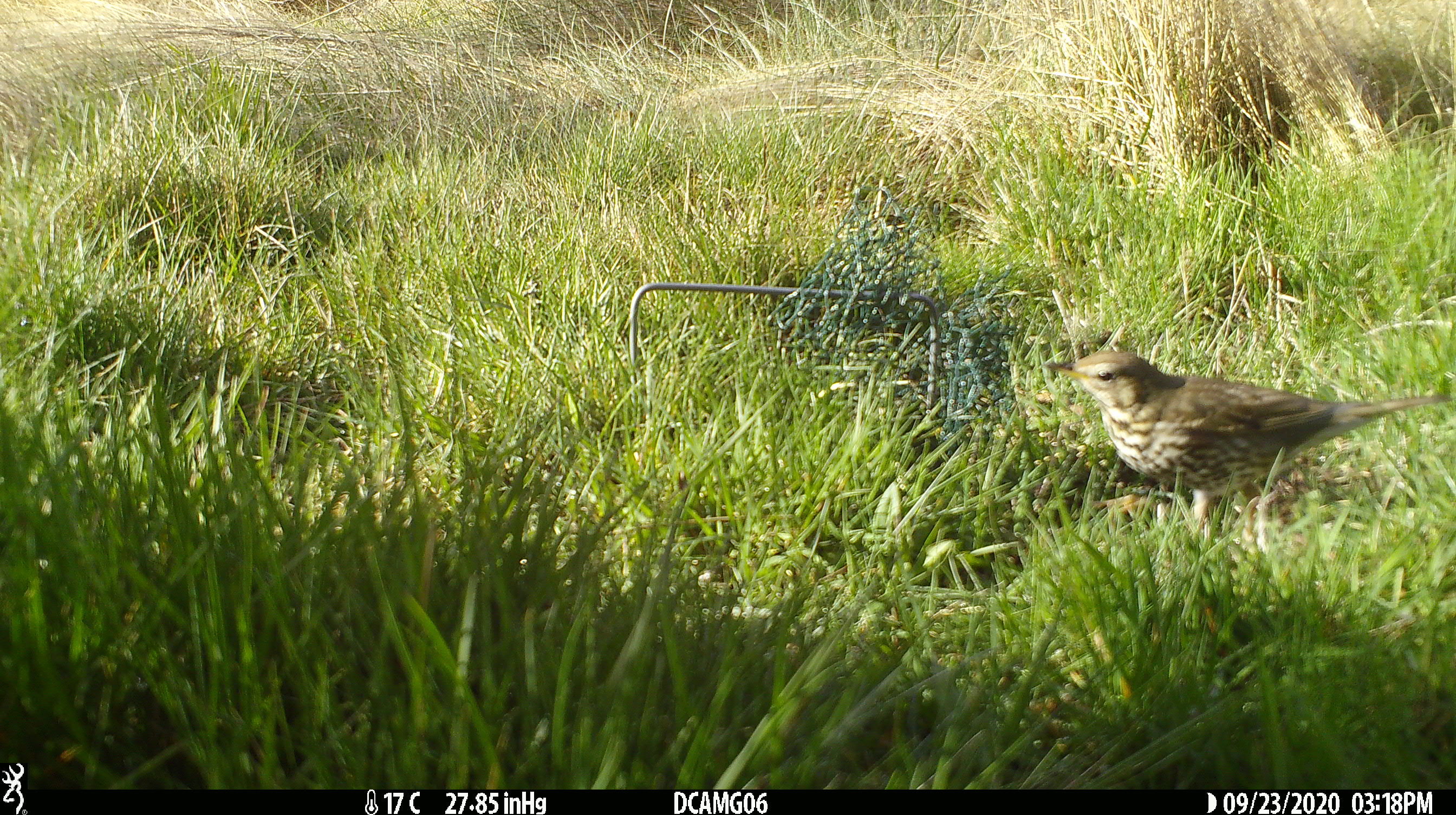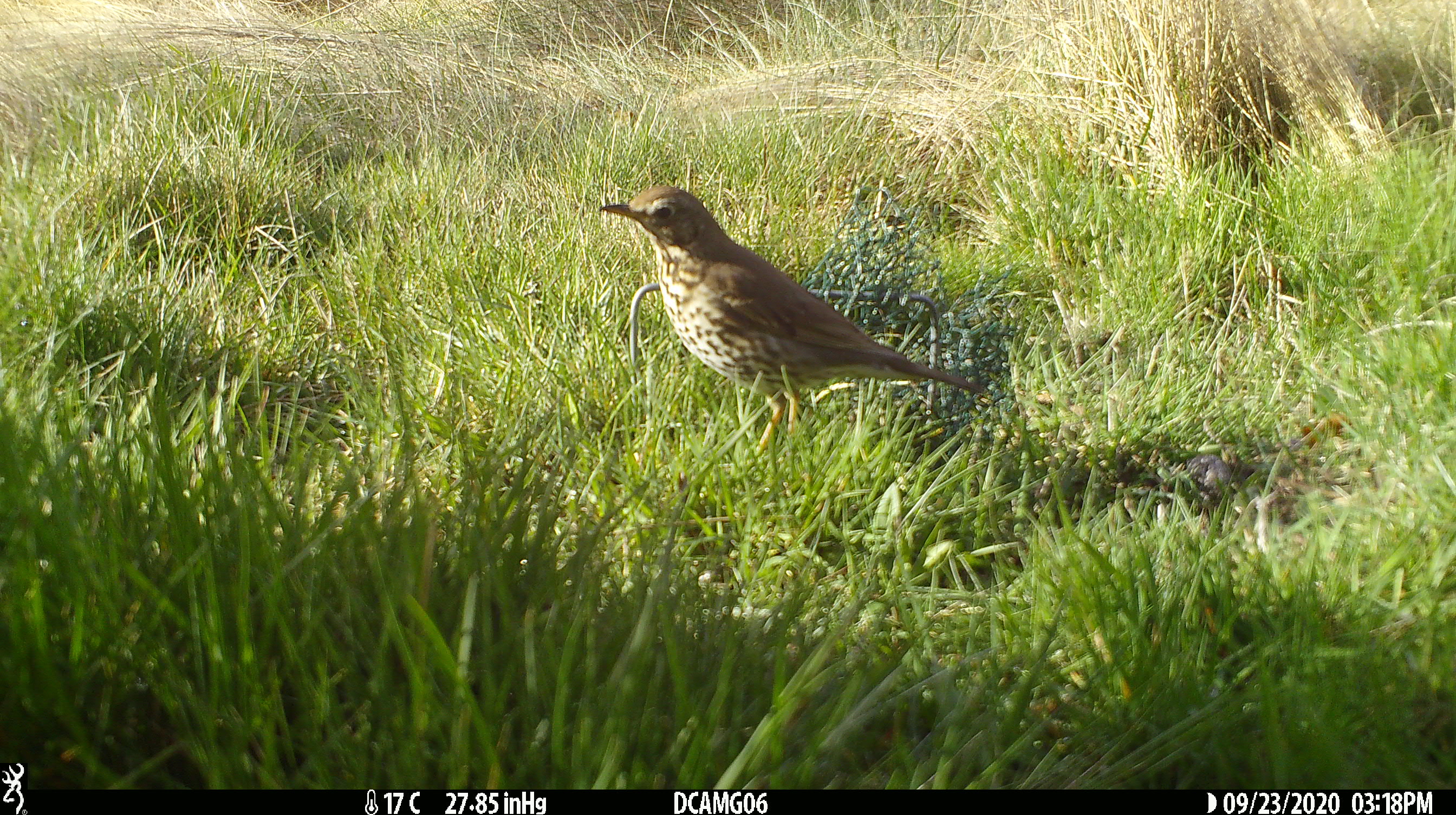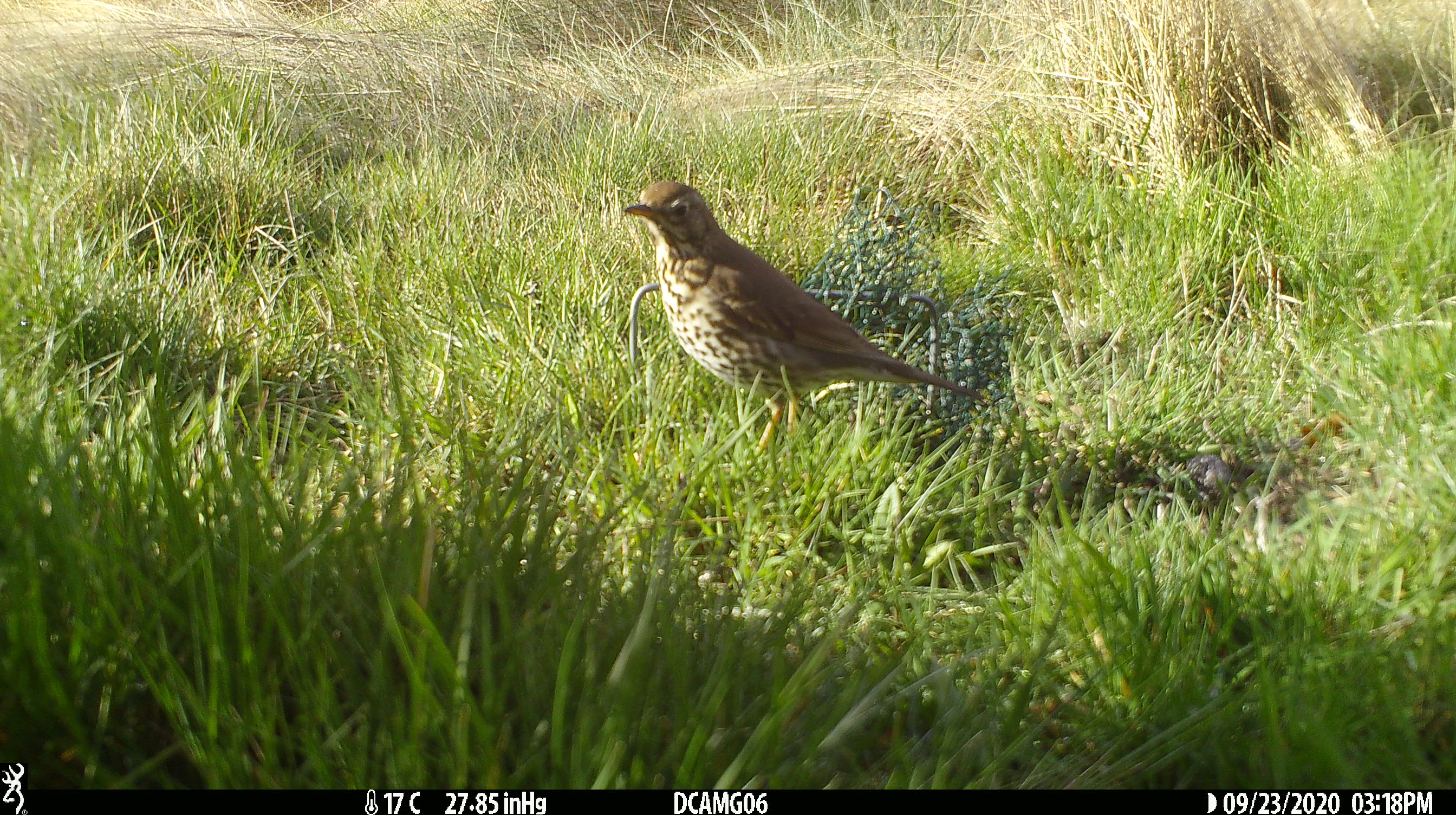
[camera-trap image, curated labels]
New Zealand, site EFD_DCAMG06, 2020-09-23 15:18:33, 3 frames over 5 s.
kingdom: Animalia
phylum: Chordata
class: Aves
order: Passeriformes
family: Turdidae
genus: Turdus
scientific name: Turdus philomelos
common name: song thrush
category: thrush